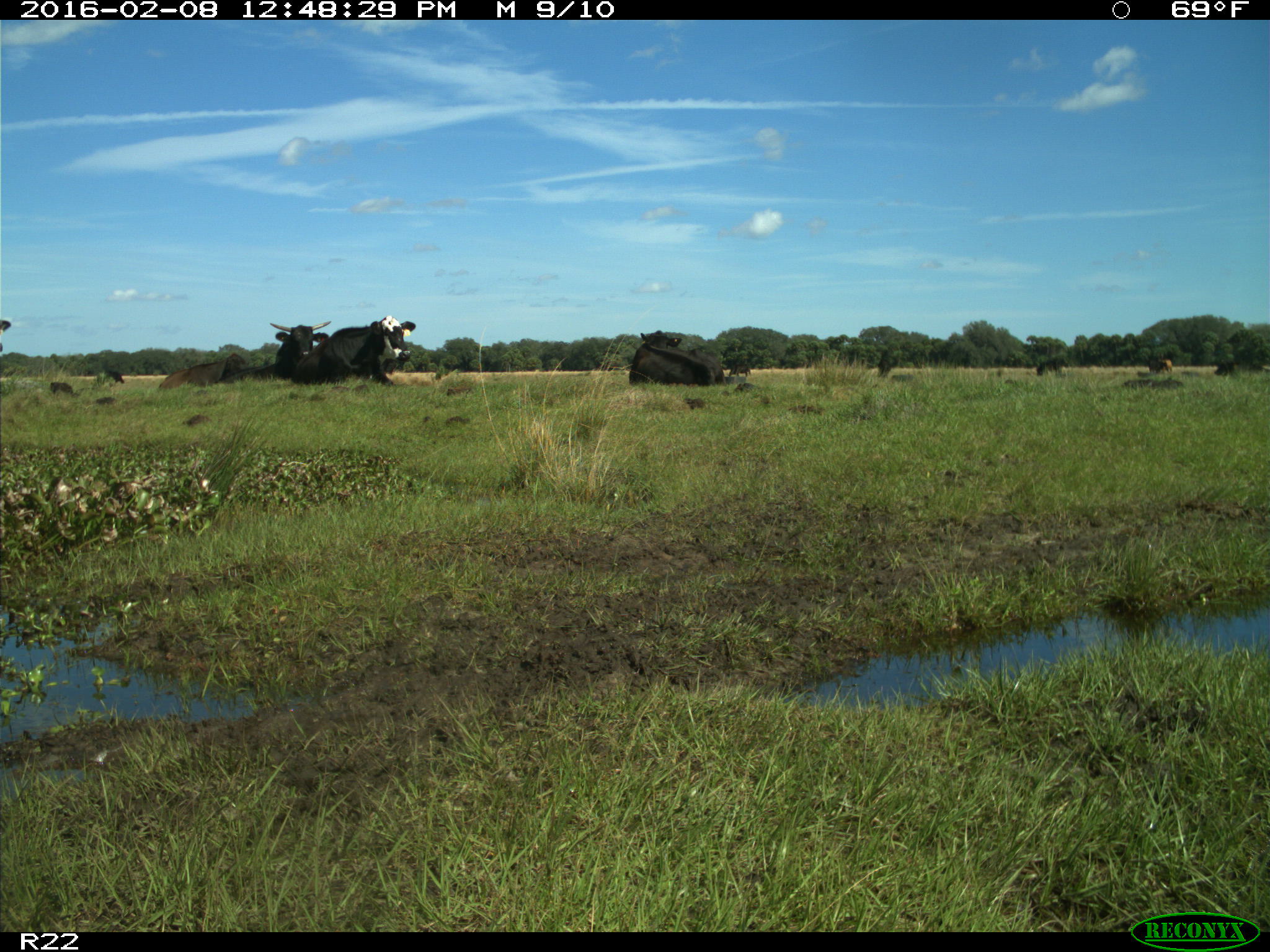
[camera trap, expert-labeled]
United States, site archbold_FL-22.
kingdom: Animalia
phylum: Chordata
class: Mammalia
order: Artiodactyla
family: Bovidae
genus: Bos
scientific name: Bos taurus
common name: domestic cow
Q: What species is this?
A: Bos taurus (domestic cow).